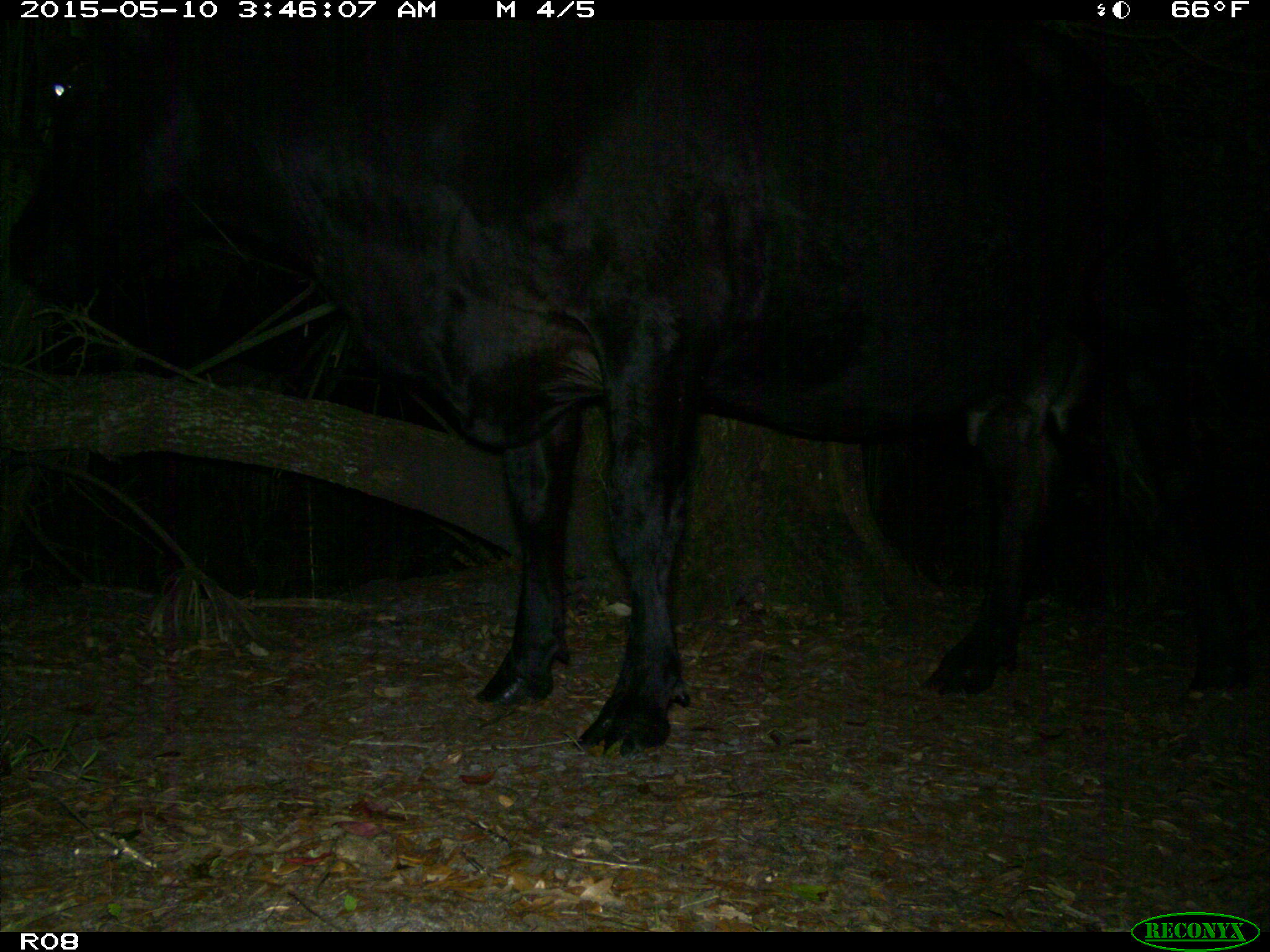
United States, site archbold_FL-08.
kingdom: Animalia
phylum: Chordata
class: Mammalia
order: Artiodactyla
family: Bovidae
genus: Bos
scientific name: Bos taurus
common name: domestic cow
Bos taurus (domestic cow).